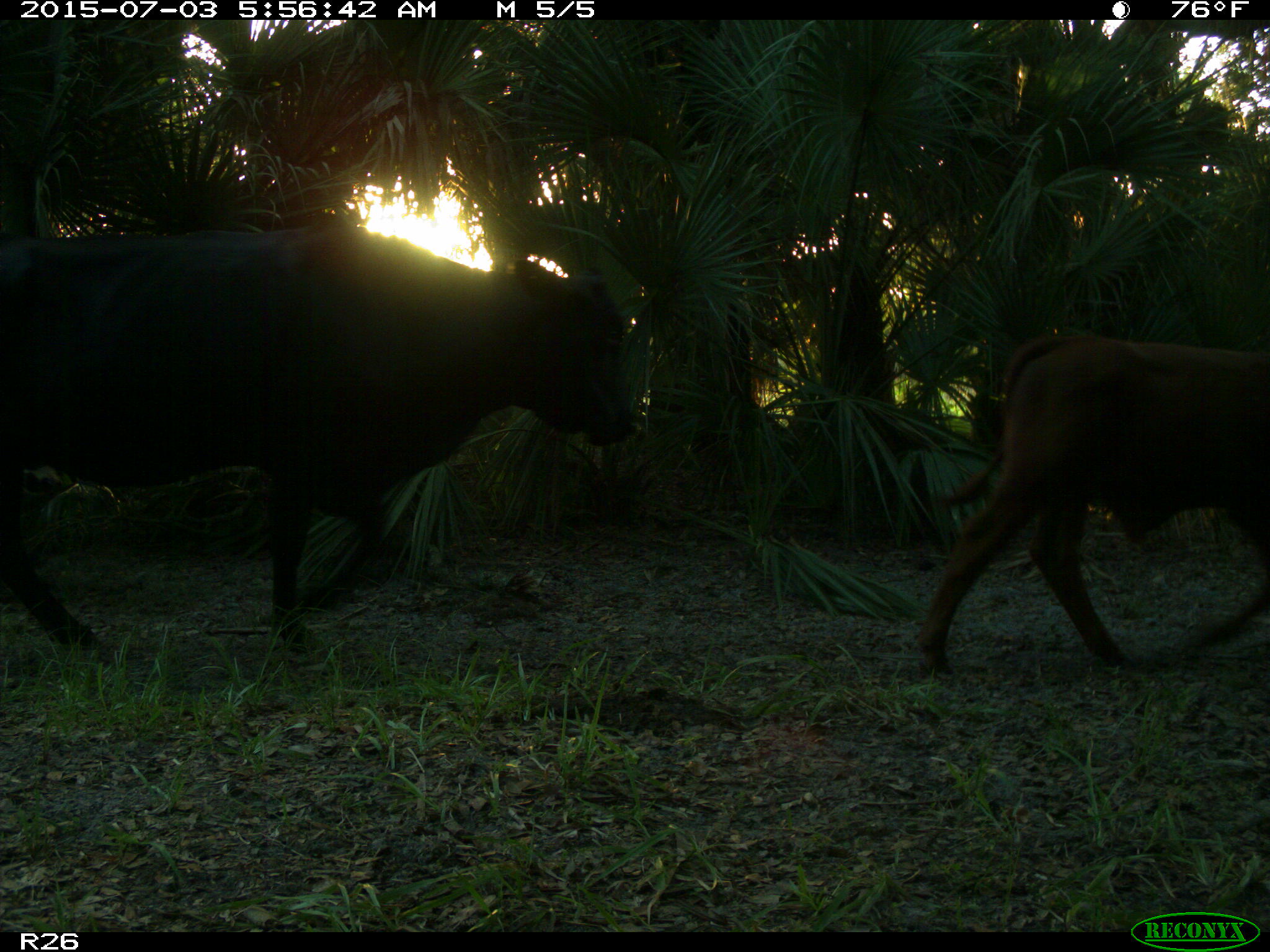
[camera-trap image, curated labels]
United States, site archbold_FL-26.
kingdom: Animalia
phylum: Chordata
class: Mammalia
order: Artiodactyla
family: Bovidae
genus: Bos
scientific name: Bos taurus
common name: domestic cow